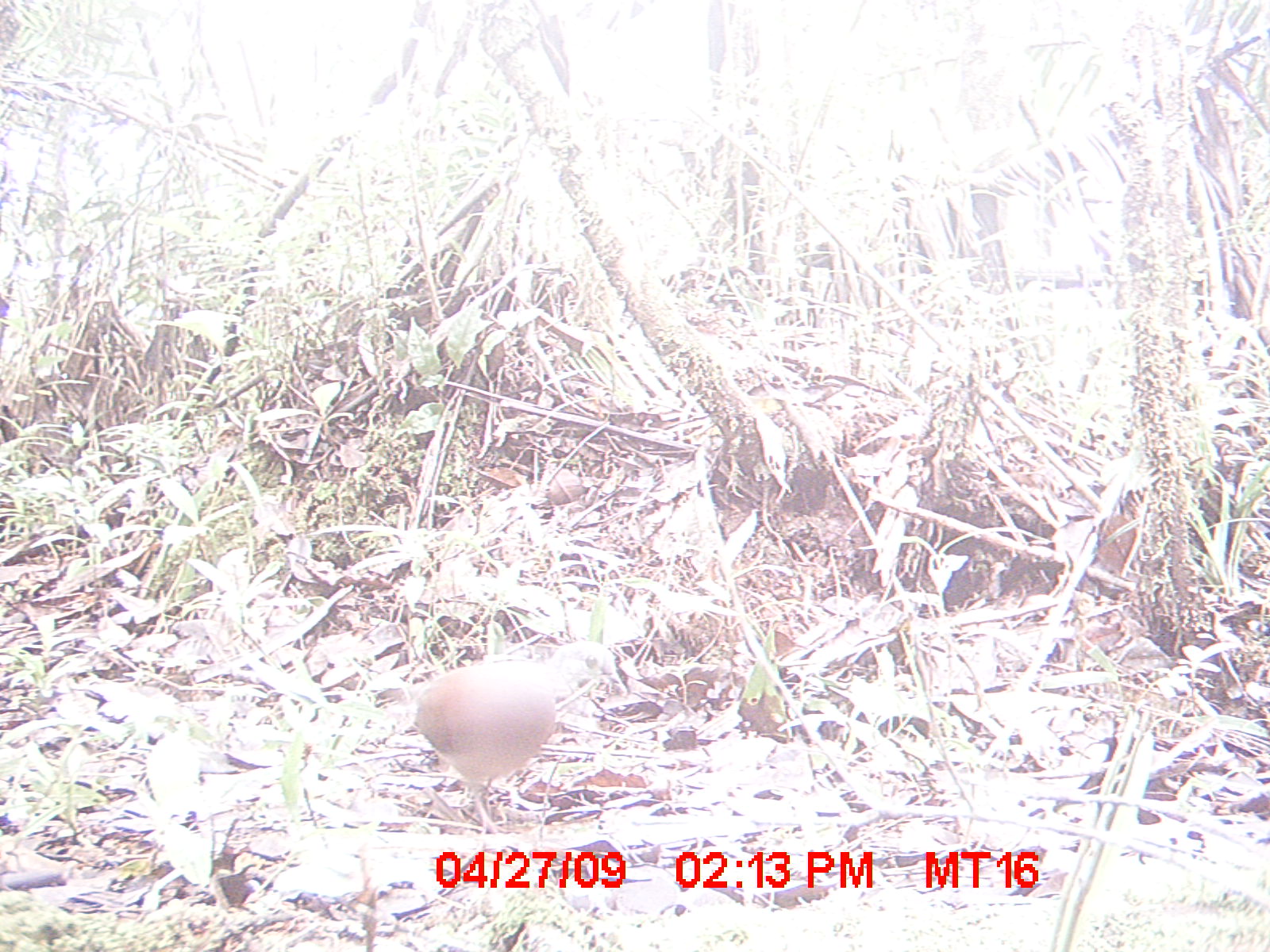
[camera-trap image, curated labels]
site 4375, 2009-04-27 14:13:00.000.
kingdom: Animalia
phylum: Chordata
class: Aves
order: Columbiformes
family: Columbidae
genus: Streptopelia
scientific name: Streptopelia picturata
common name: madagascar turtle-dove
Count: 1.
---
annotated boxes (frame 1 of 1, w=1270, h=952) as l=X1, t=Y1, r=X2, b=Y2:
streptopelia picturata: l=374, t=638, r=628, b=836